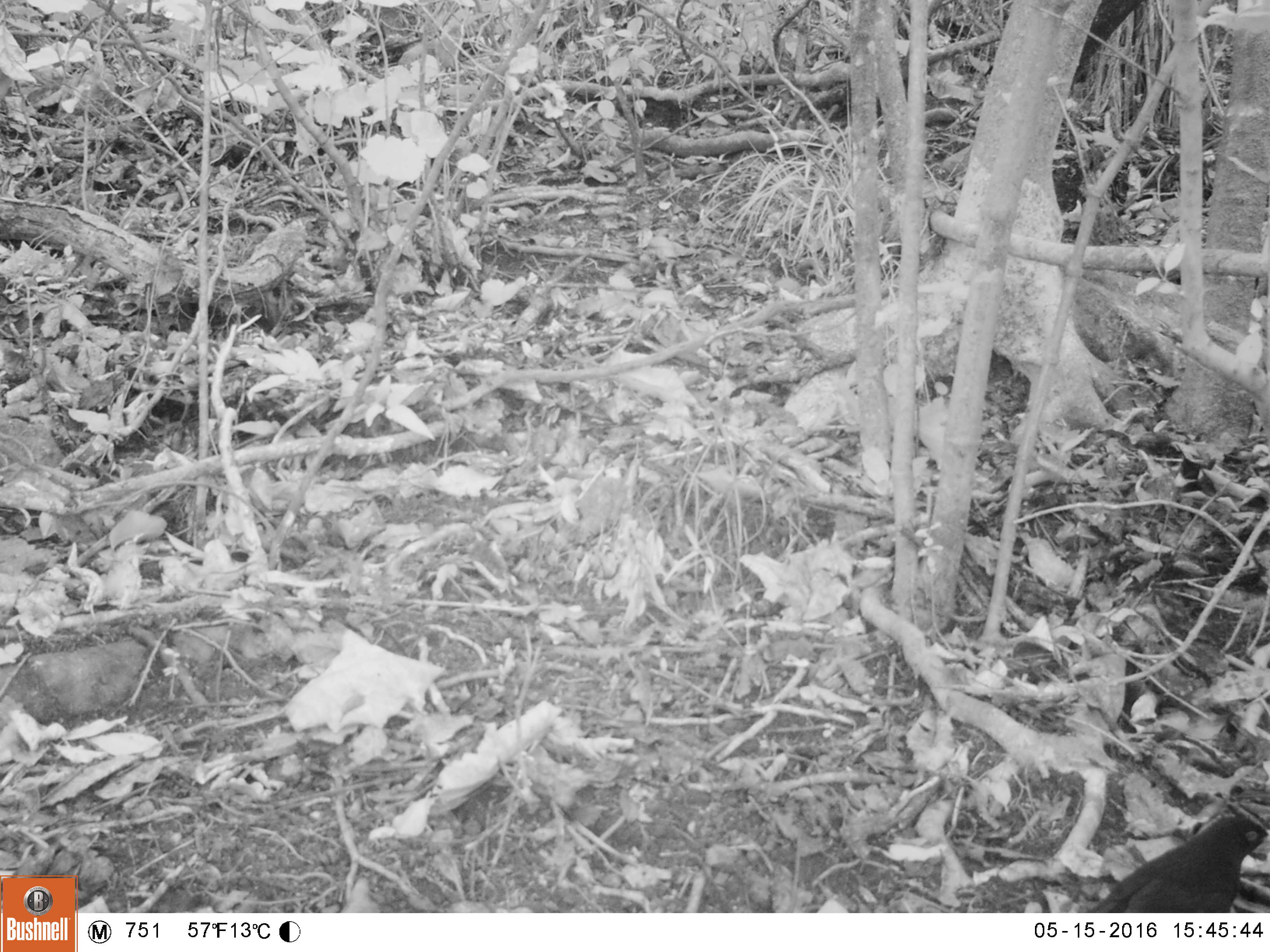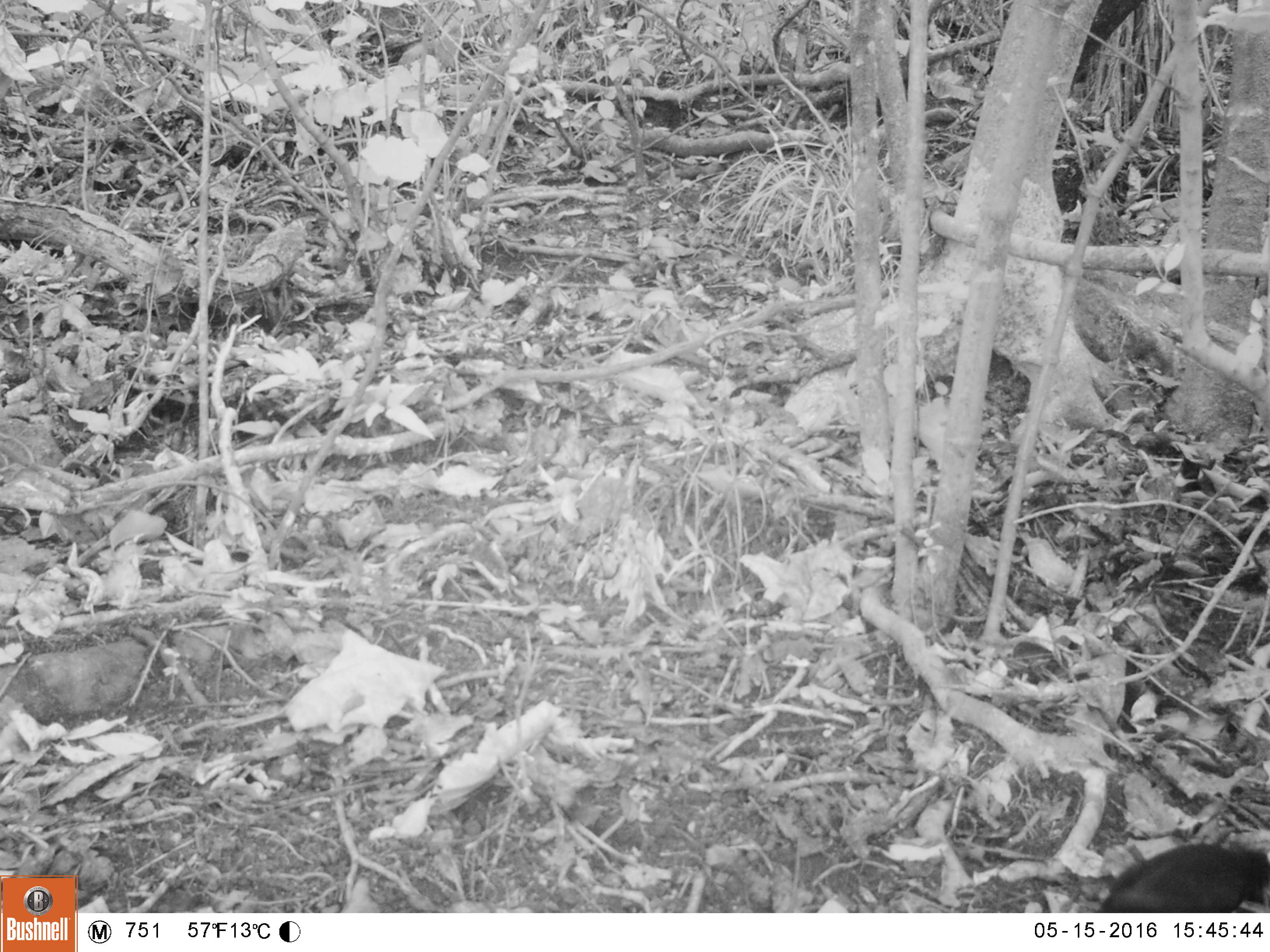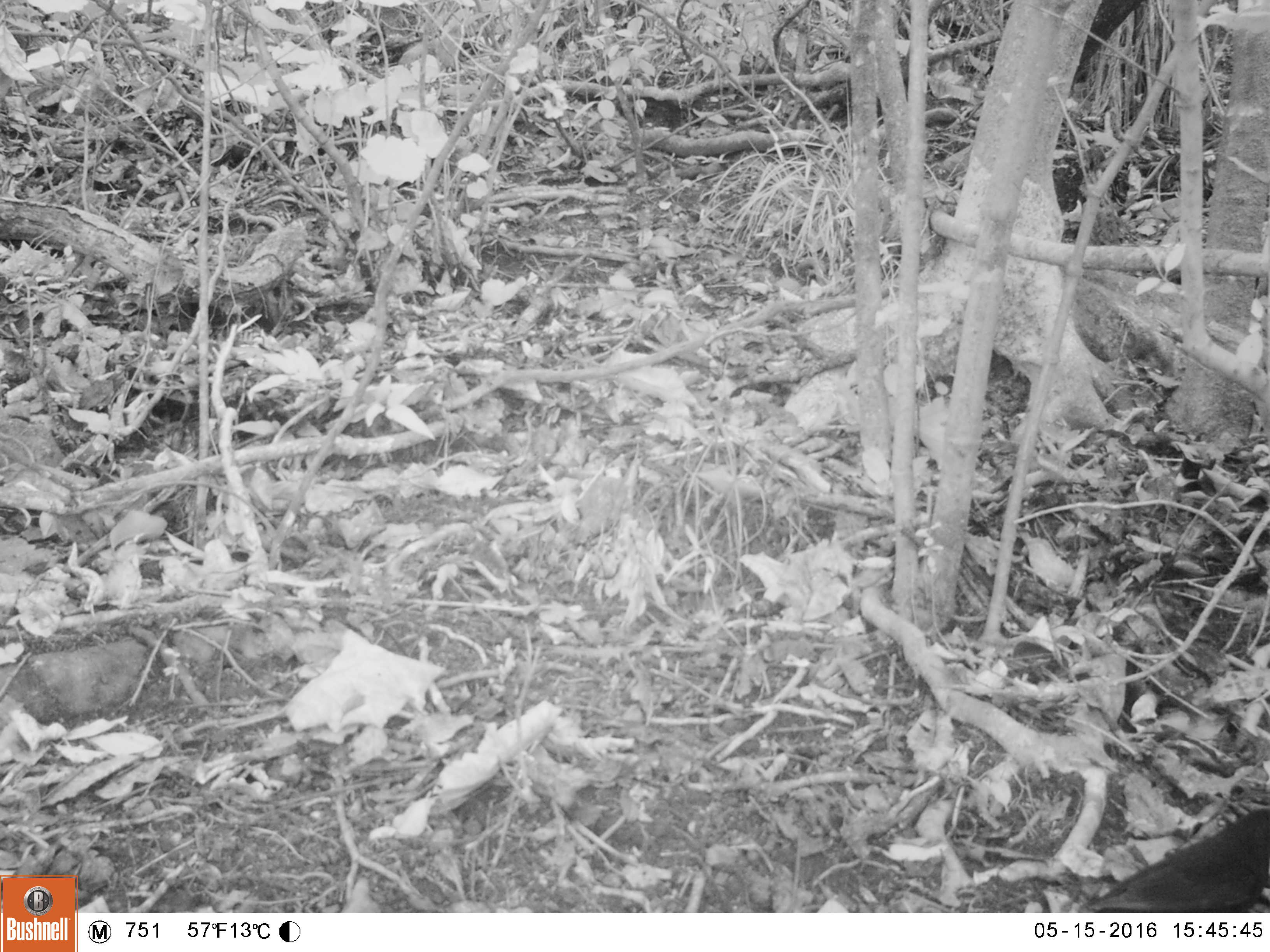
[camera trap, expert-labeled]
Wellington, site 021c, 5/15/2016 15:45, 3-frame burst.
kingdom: Animalia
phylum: Chordata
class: Aves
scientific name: Aves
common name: bird